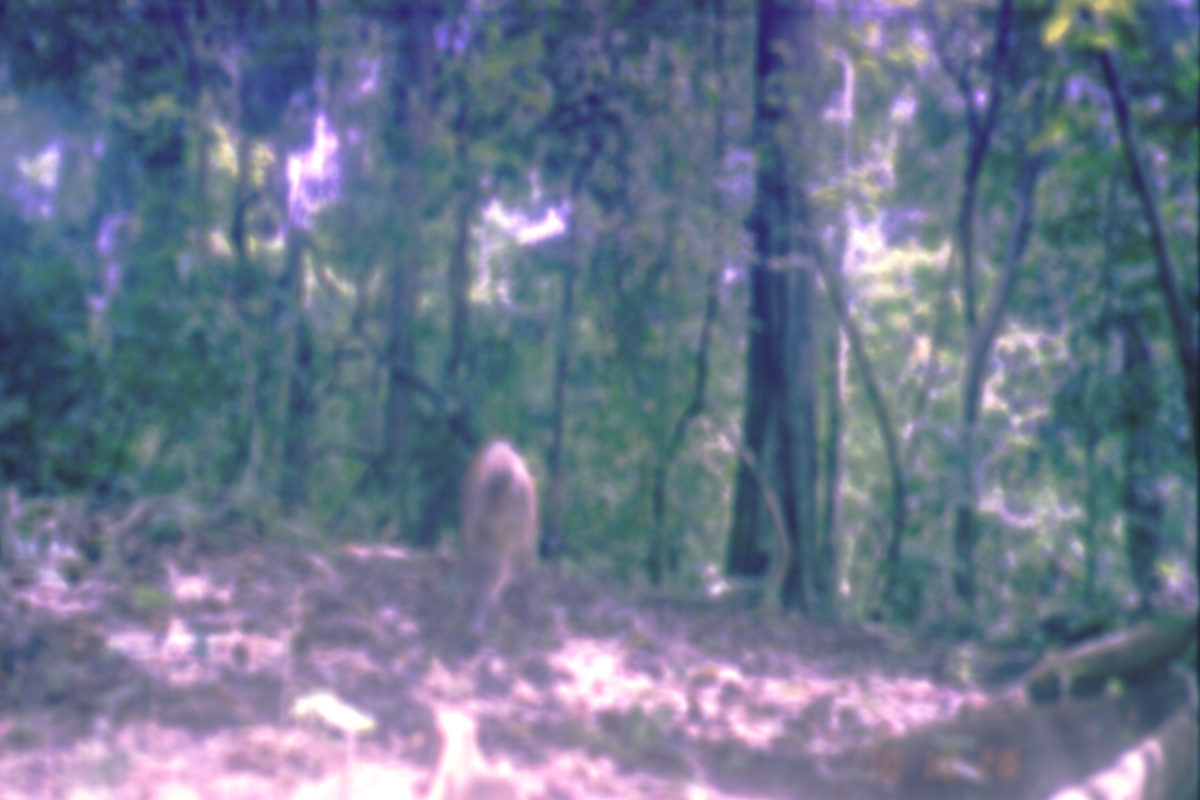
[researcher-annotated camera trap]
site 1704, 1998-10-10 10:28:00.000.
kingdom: Animalia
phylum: Chordata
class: Mammalia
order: Artiodactyla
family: Suidae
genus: Sus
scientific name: Sus scrofa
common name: wild boar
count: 1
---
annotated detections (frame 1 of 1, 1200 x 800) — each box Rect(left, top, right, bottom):
sus scrofa: Rect(457, 436, 544, 644)